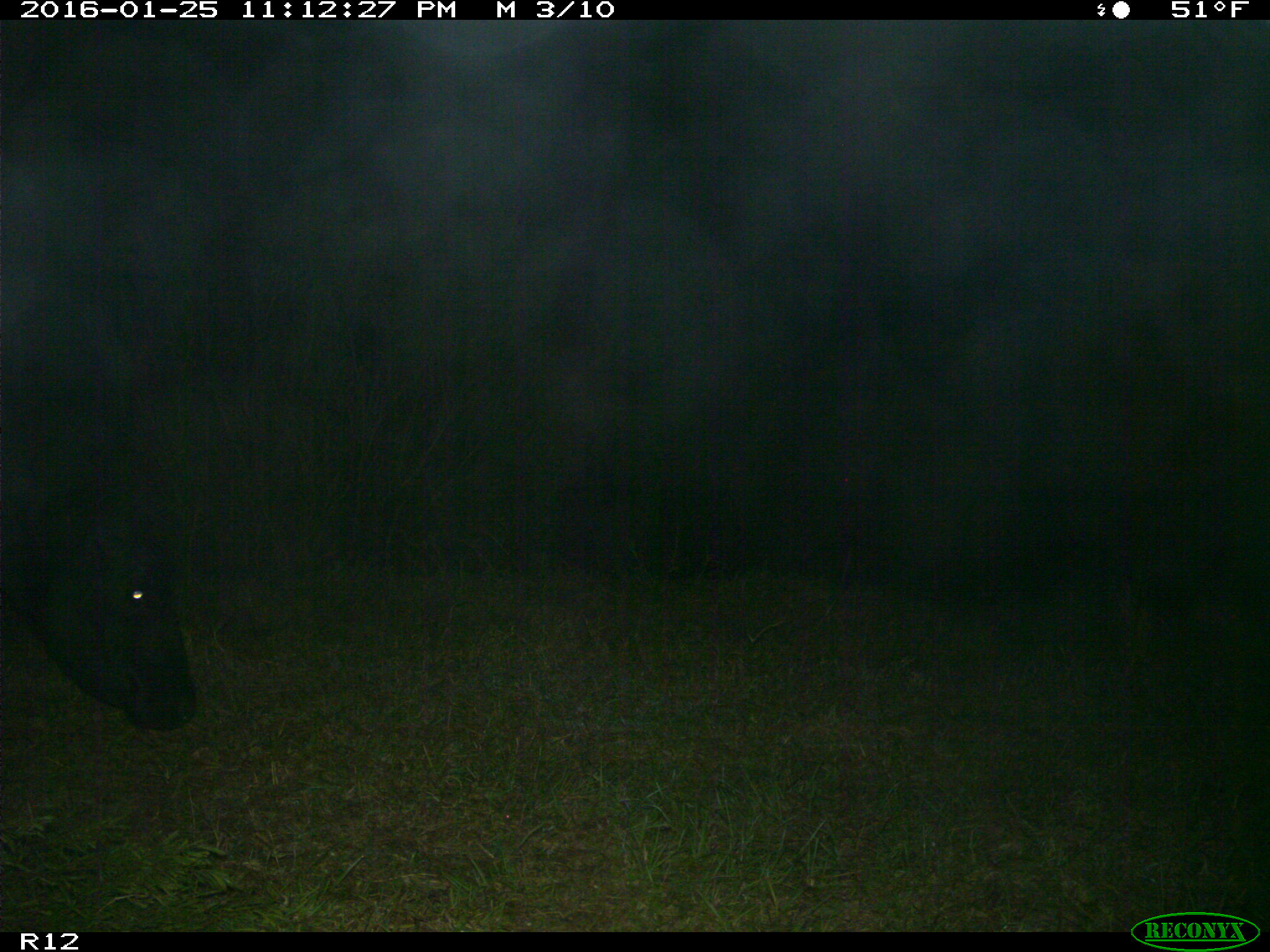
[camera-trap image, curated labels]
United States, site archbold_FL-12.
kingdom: Animalia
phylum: Chordata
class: Mammalia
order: Artiodactyla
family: Bovidae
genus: Bos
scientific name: Bos taurus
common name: domestic cow